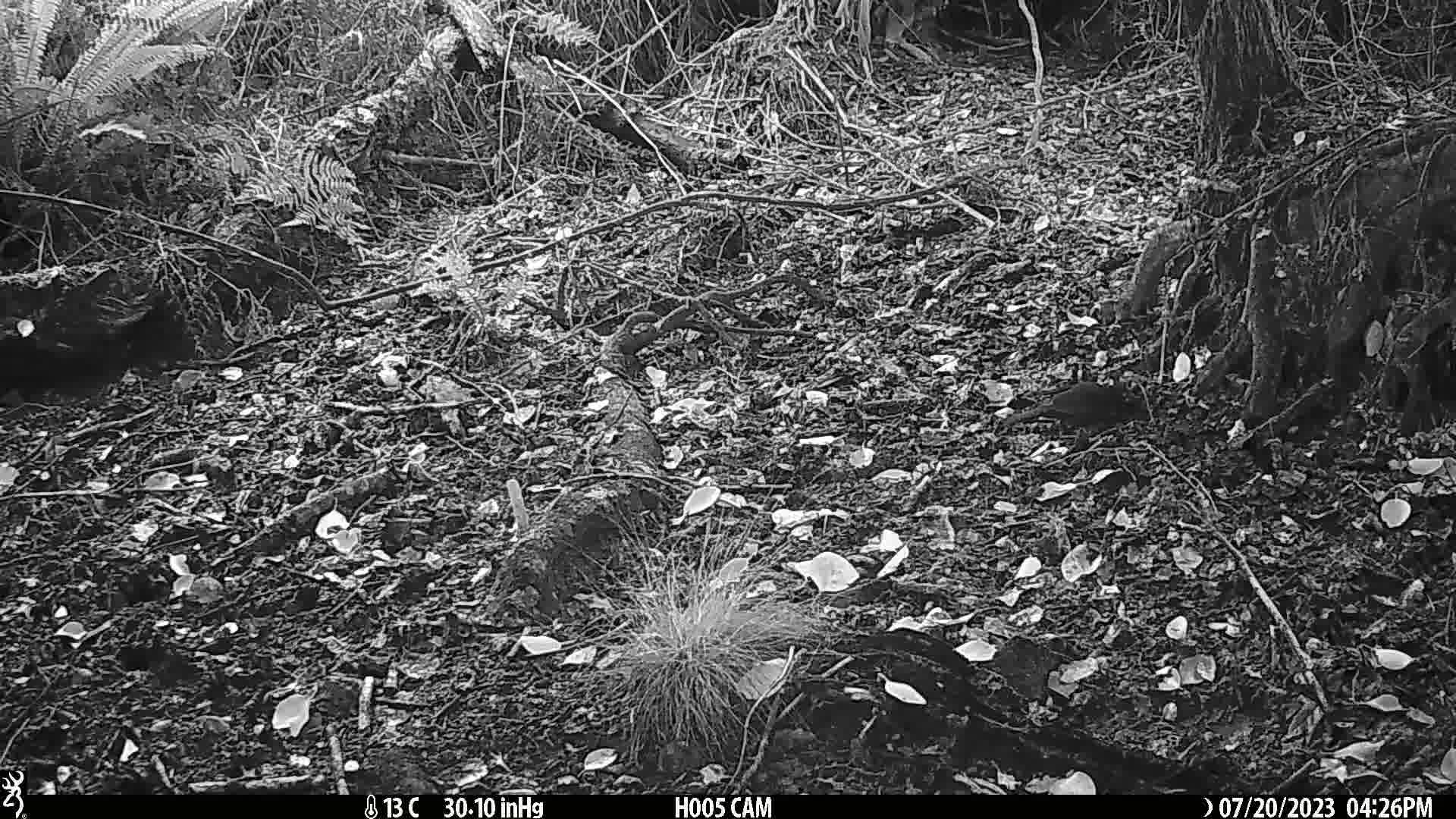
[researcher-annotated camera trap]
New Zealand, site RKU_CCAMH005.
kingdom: Animalia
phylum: Chordata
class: Aves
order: Passeriformes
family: Turdidae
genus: Turdus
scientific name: Turdus merula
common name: eurasian blackbird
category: blackbird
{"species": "blackbird (eurasian blackbird) (Turdus merula)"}